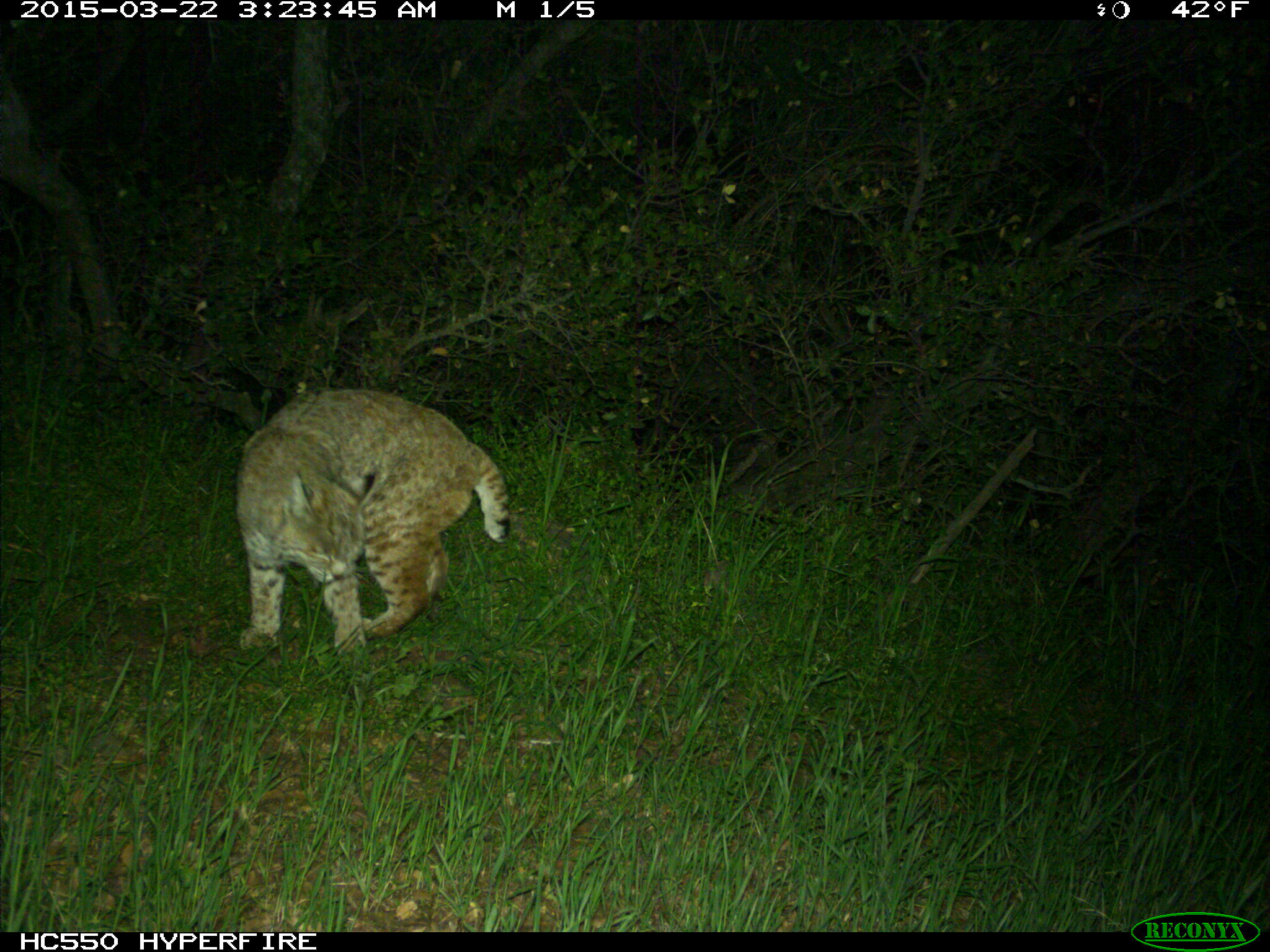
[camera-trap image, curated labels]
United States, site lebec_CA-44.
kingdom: Animalia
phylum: Chordata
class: Mammalia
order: Carnivora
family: Felidae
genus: Lynx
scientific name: Lynx rufus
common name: bobcat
Lynx rufus (bobcat).